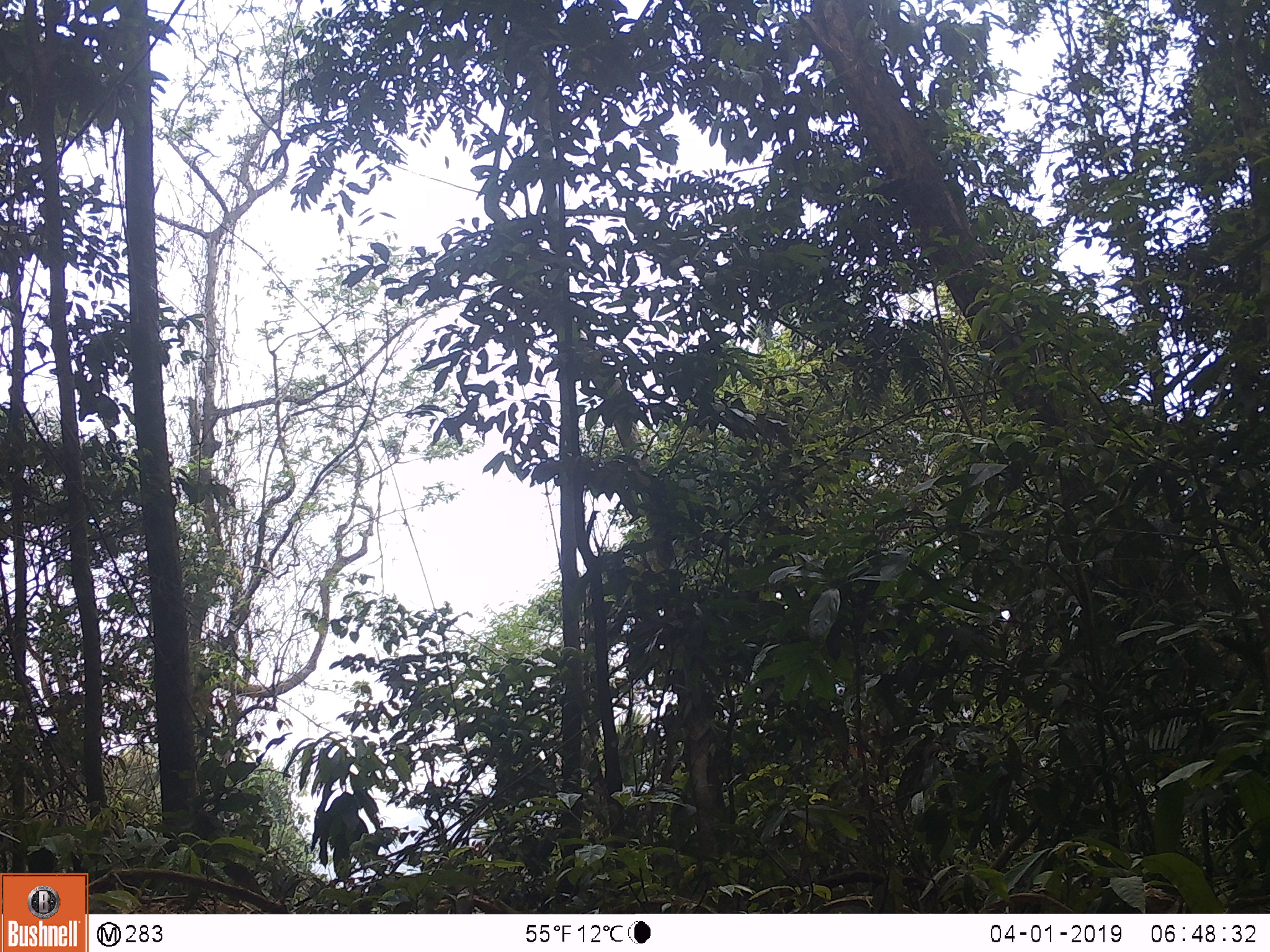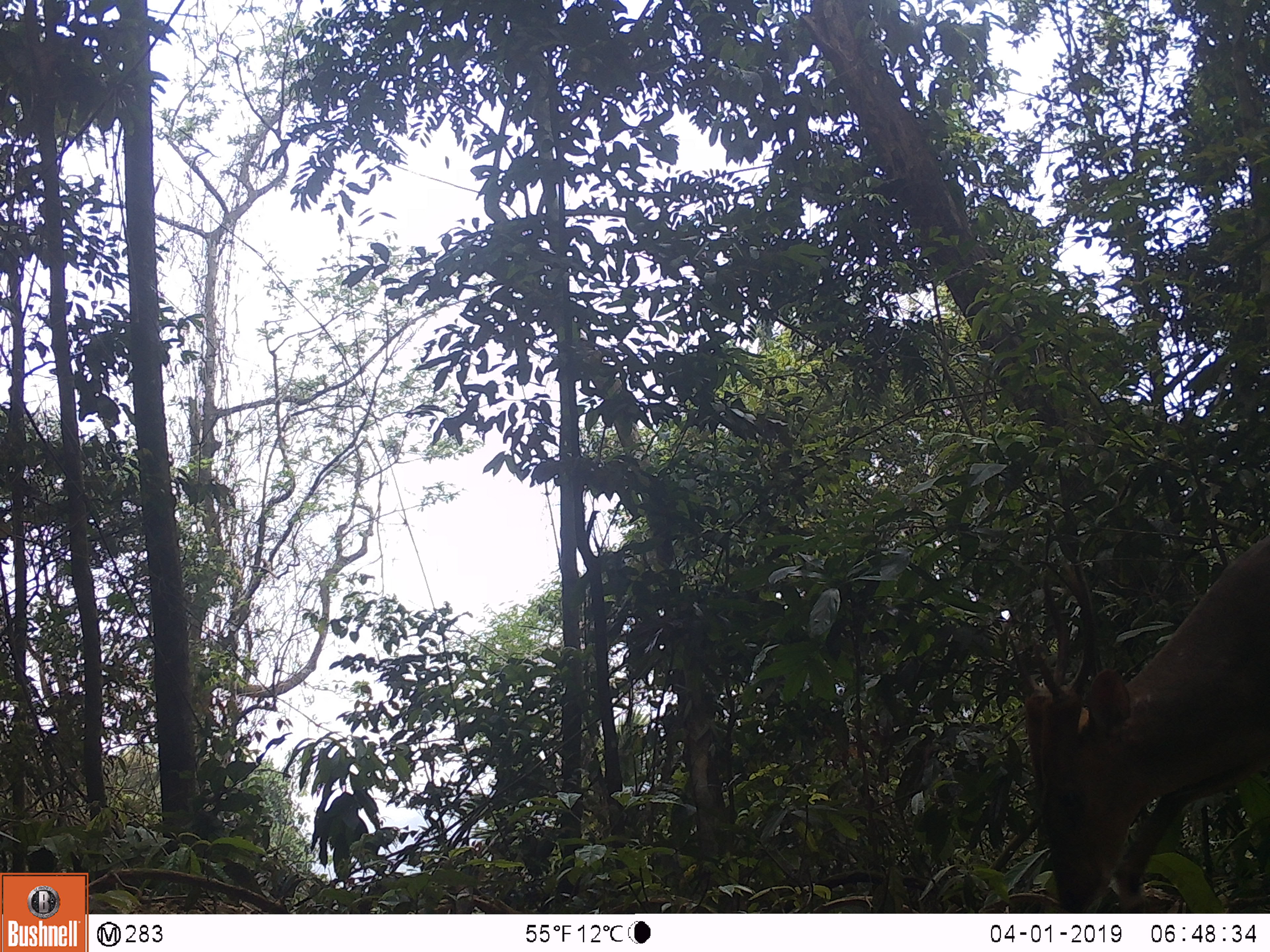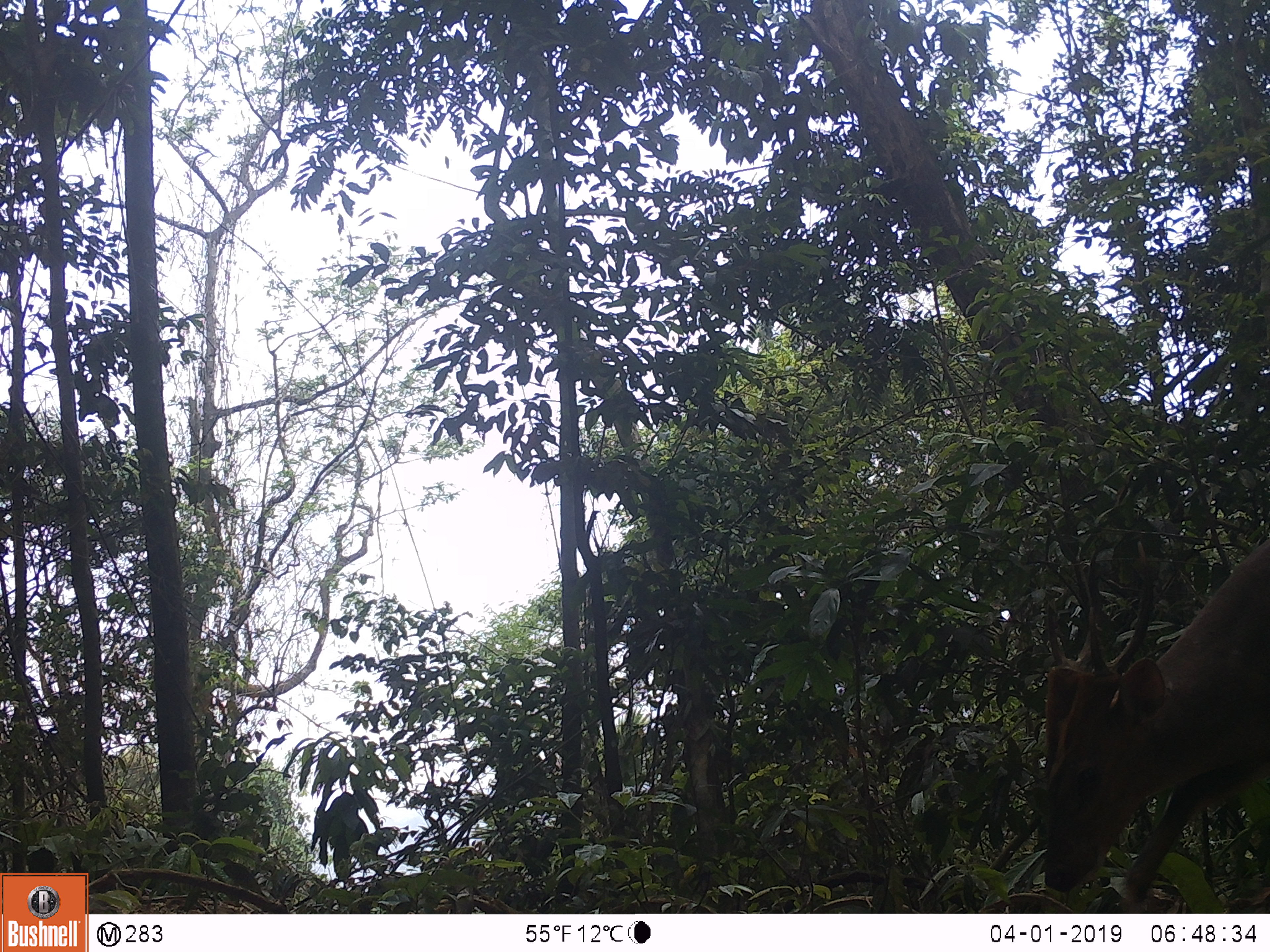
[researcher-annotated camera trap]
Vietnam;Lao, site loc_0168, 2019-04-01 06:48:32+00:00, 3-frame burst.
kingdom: Animalia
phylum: Chordata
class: Mammalia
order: Artiodactyla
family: Cervidae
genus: Muntiacus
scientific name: Muntiacus vuquangensis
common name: large-antlered muntjac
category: large antlered muntjac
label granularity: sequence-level